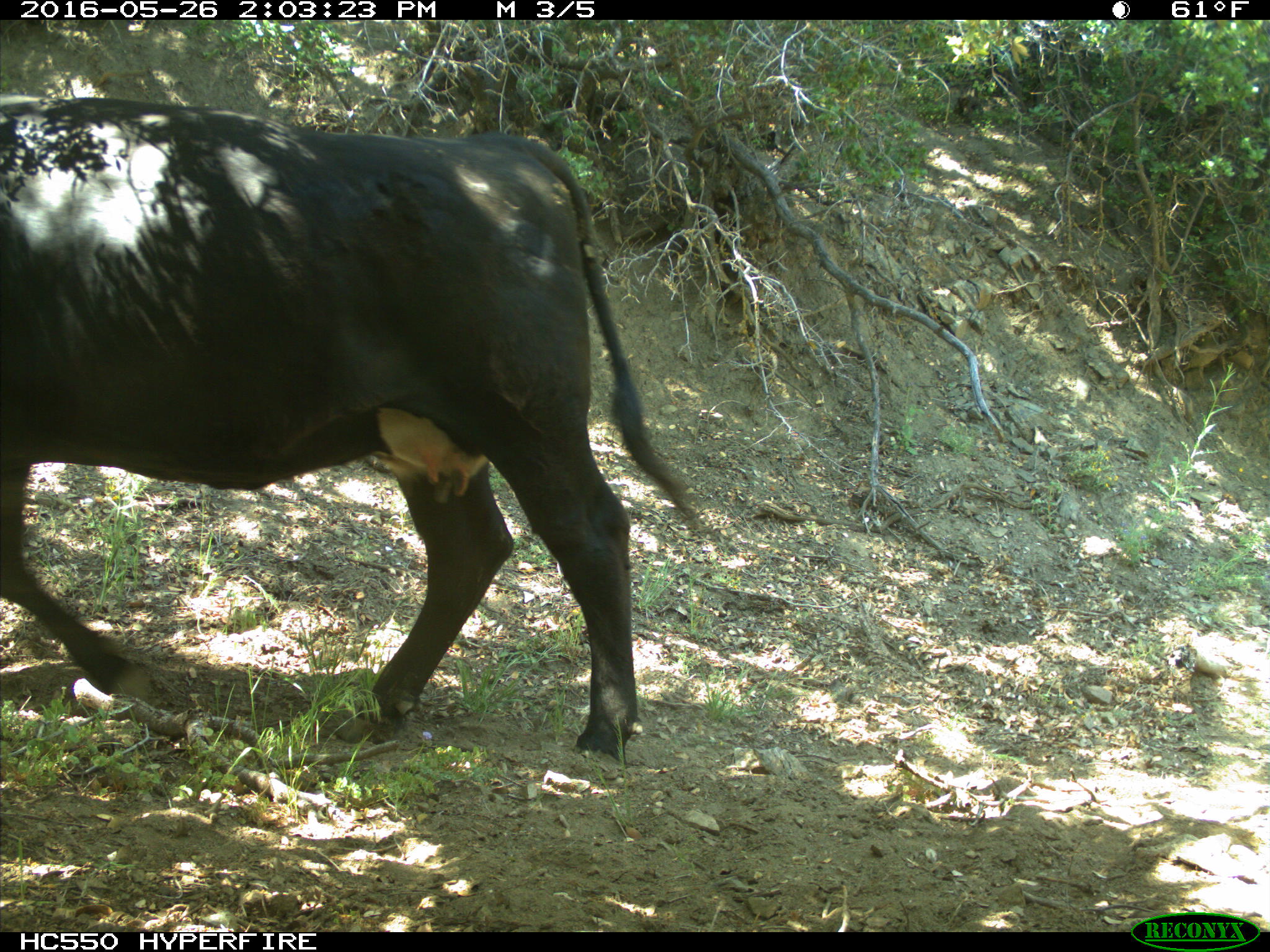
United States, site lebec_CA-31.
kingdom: Animalia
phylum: Chordata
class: Mammalia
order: Artiodactyla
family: Bovidae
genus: Bos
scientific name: Bos taurus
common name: domestic cow